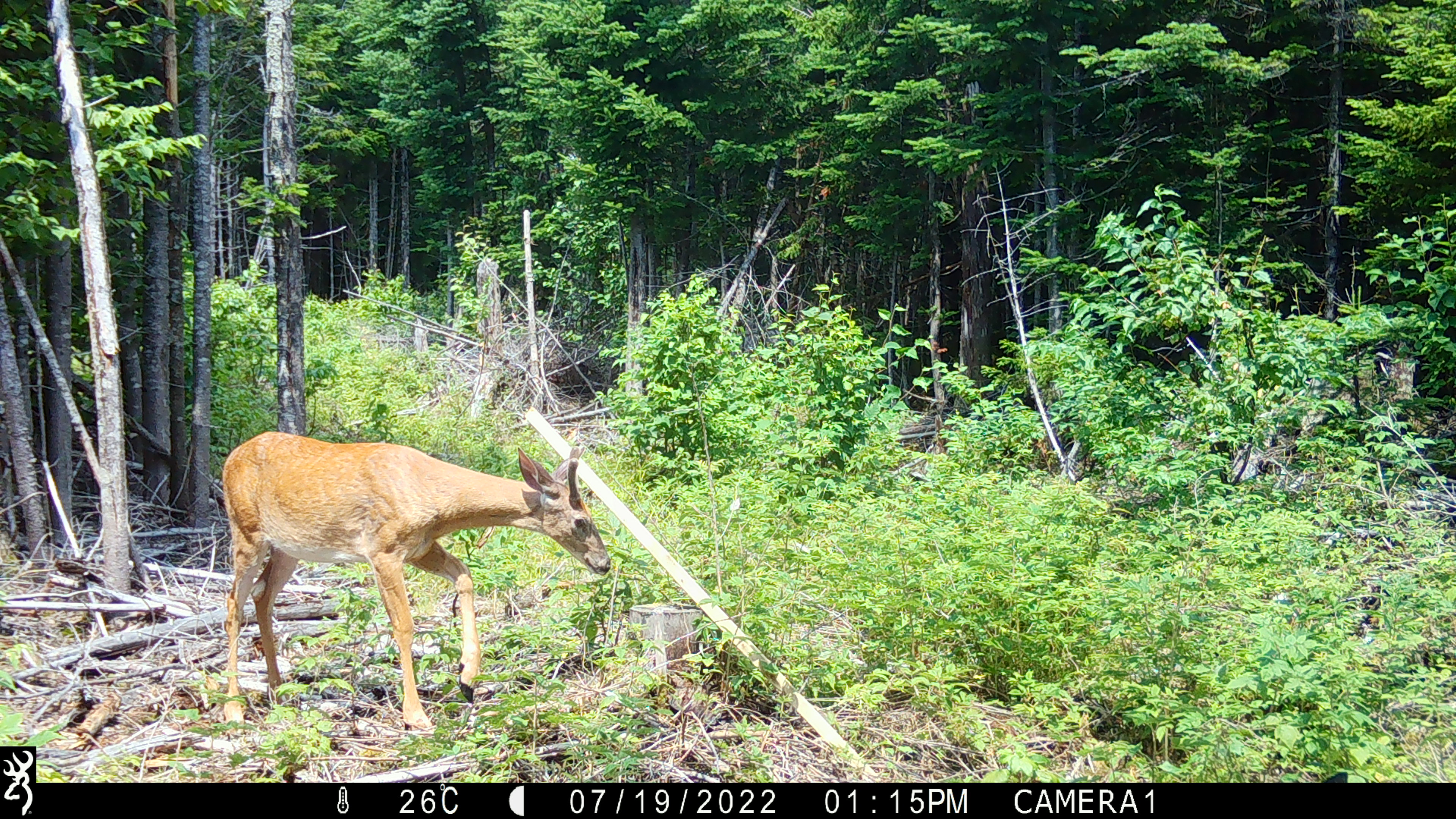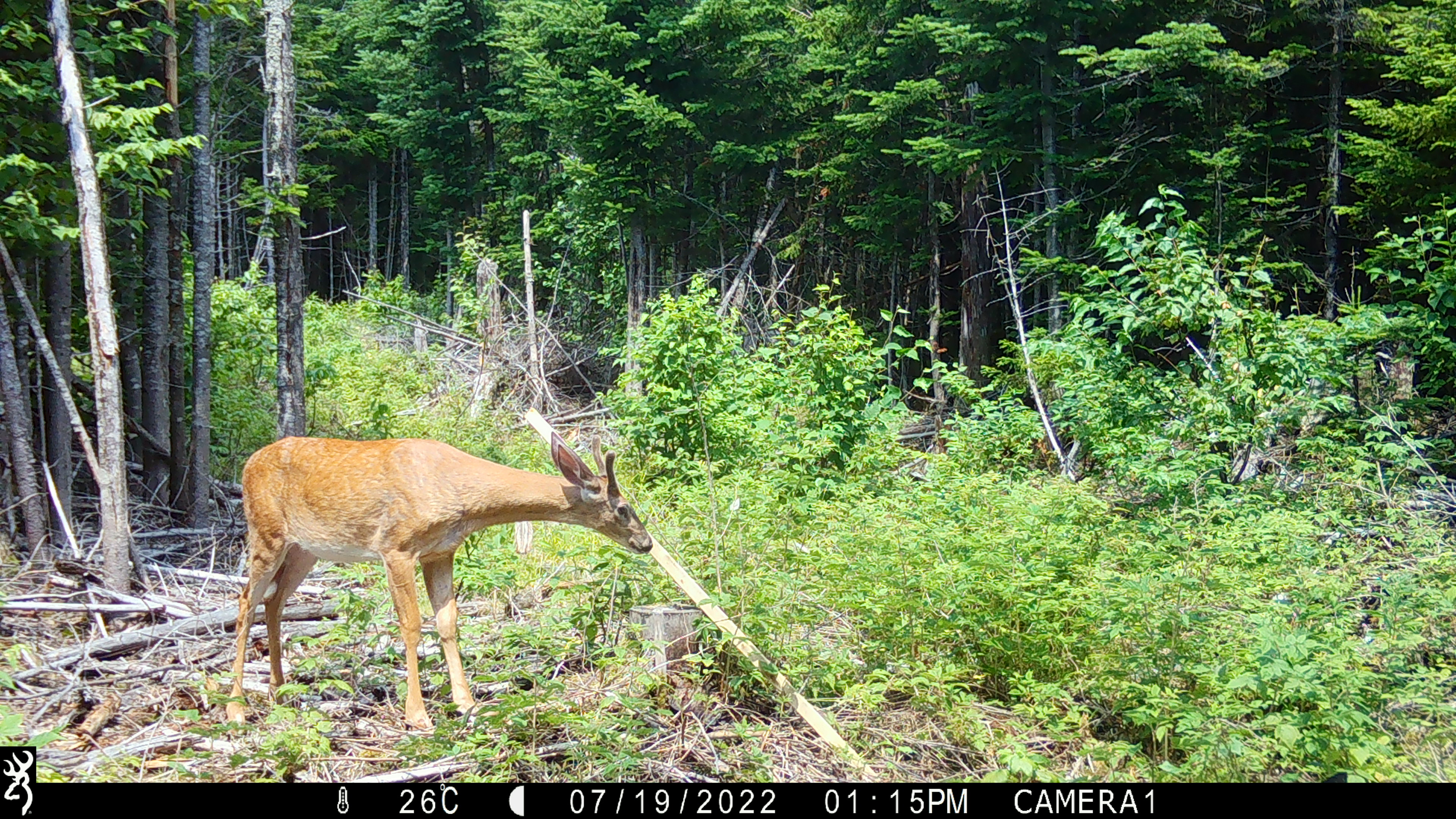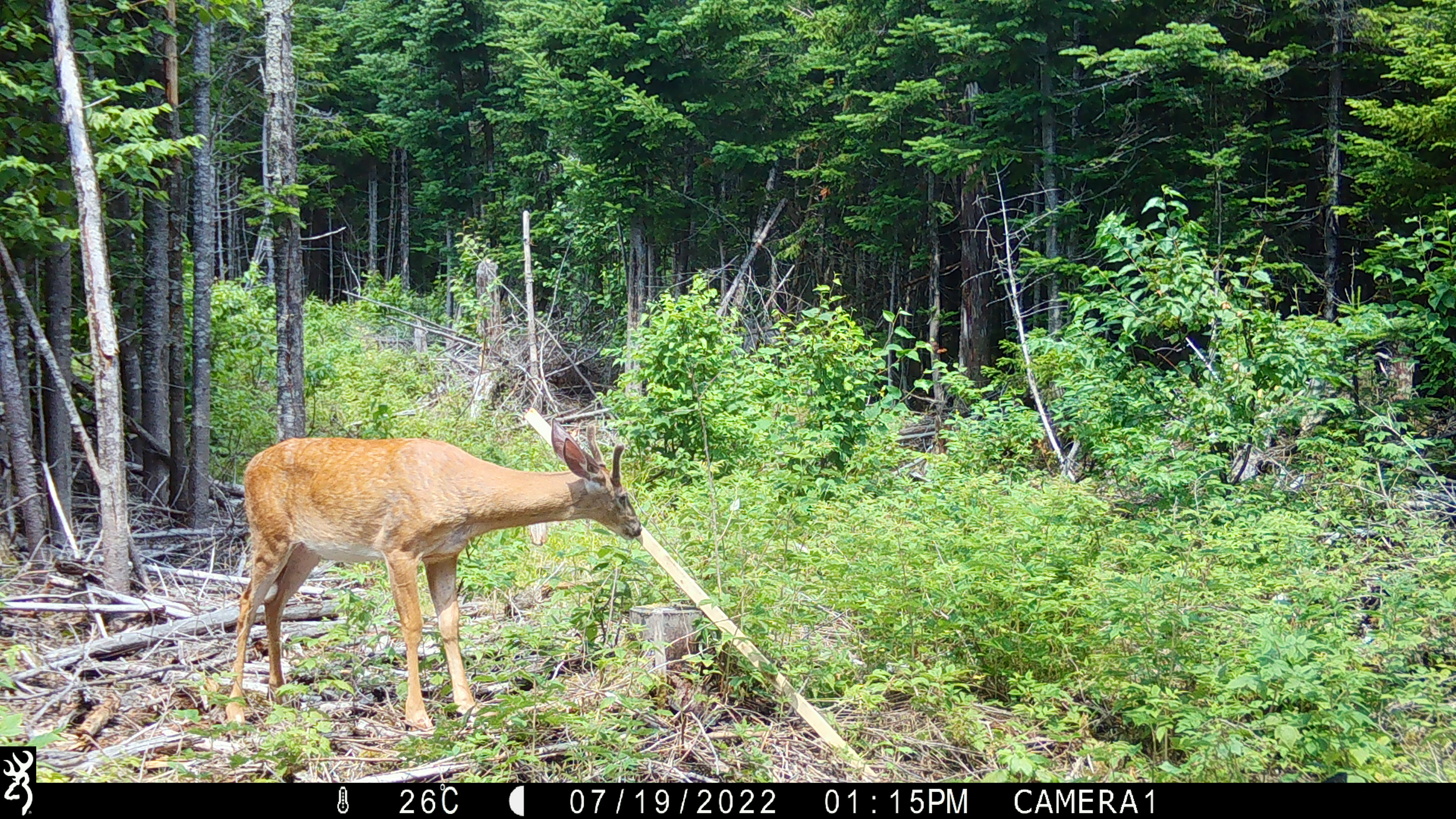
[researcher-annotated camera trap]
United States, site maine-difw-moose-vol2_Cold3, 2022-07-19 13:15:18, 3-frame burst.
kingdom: Animalia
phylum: Chordata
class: Mammalia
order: Artiodactyla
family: Cervidae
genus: Odocoileus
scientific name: Odocoileus virginianus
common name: white-tailed deer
White-tailed deer (Odocoileus virginianus).